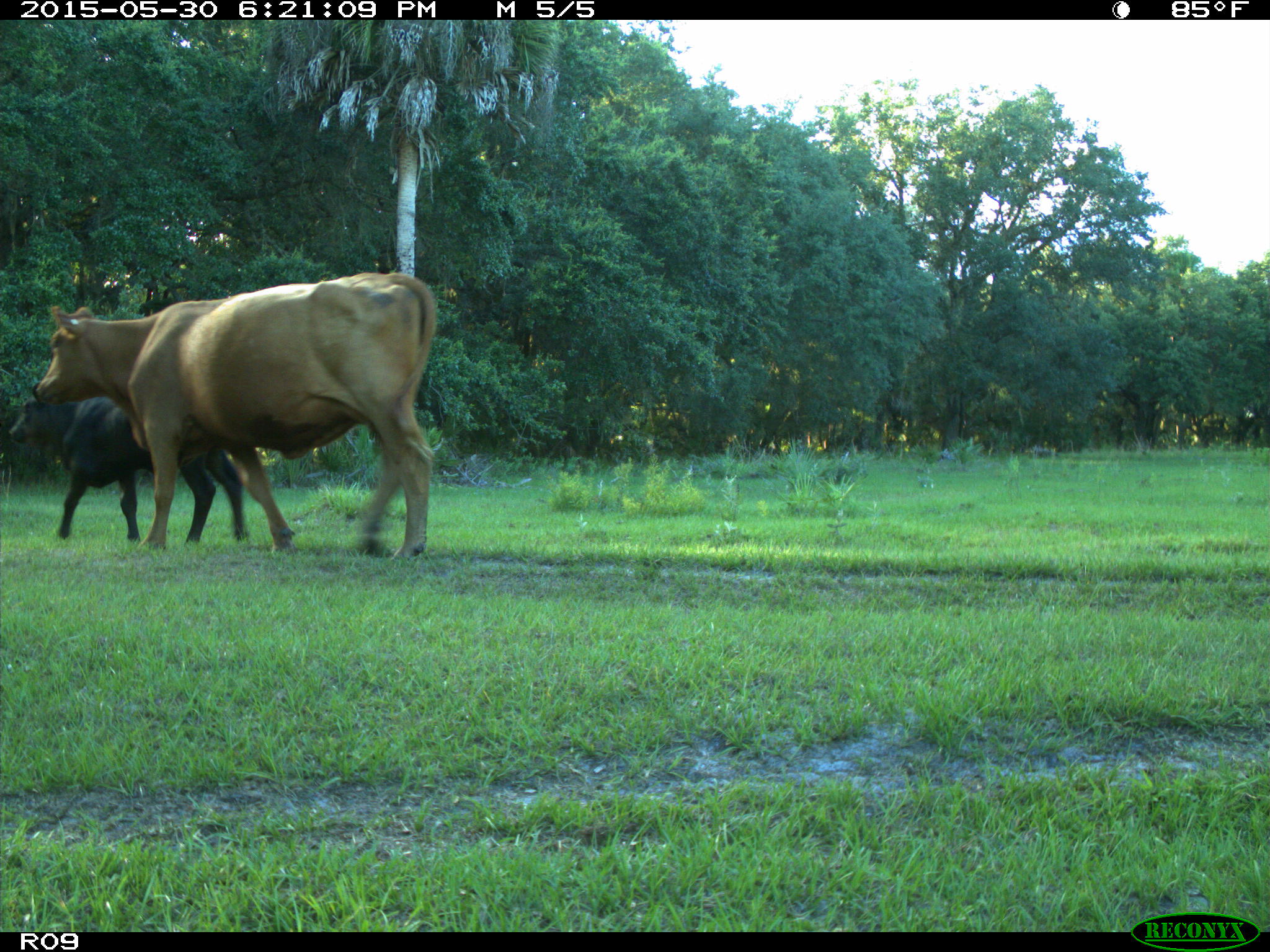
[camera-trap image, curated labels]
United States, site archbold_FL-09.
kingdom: Animalia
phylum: Chordata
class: Mammalia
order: Artiodactyla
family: Bovidae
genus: Bos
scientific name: Bos taurus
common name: domestic cow